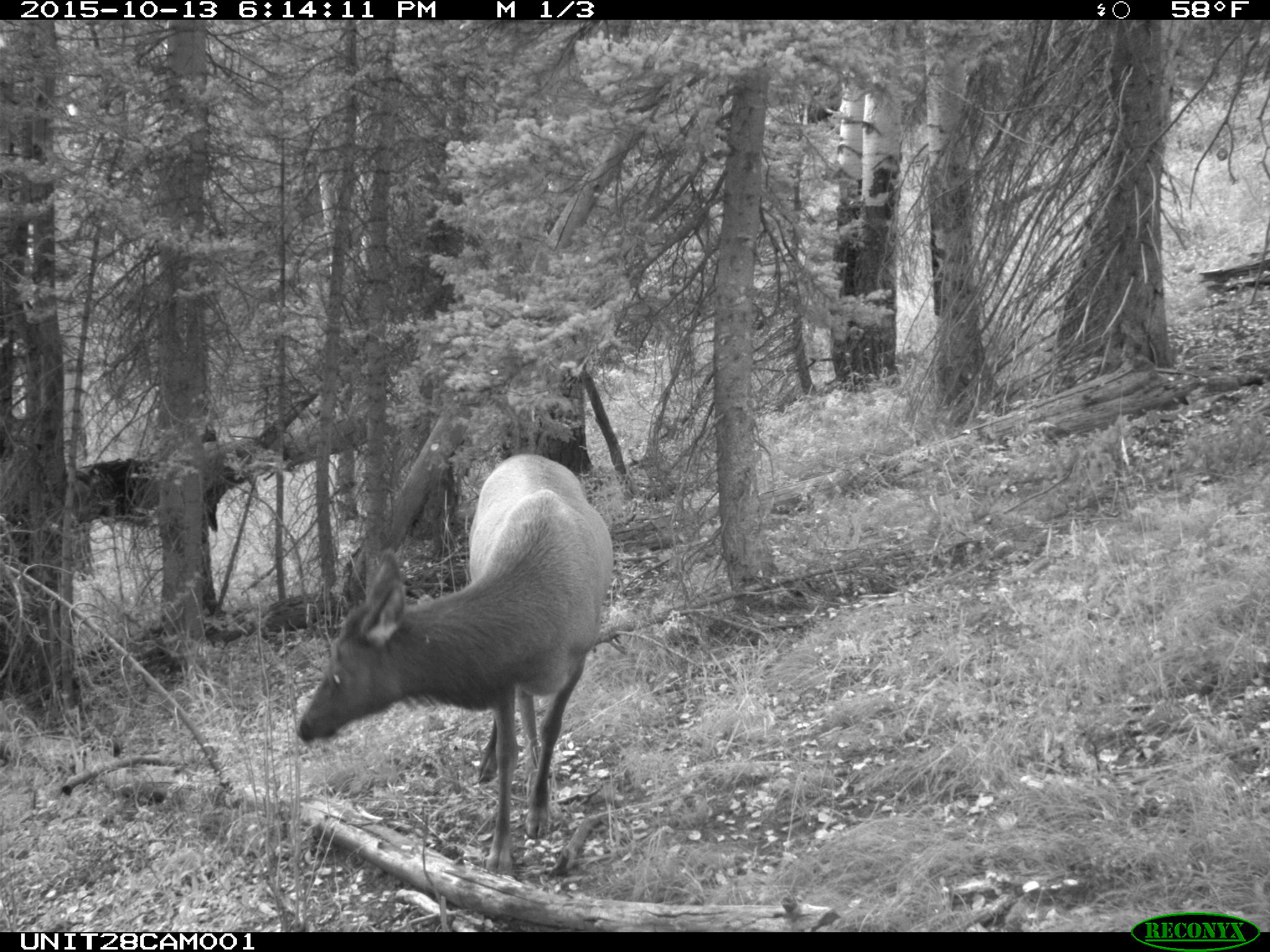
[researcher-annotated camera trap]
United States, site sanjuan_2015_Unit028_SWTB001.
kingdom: Animalia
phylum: Chordata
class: Mammalia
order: Artiodactyla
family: Cervidae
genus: Cervus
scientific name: Cervus elaphus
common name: red deer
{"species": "Cervus elaphus (red deer)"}